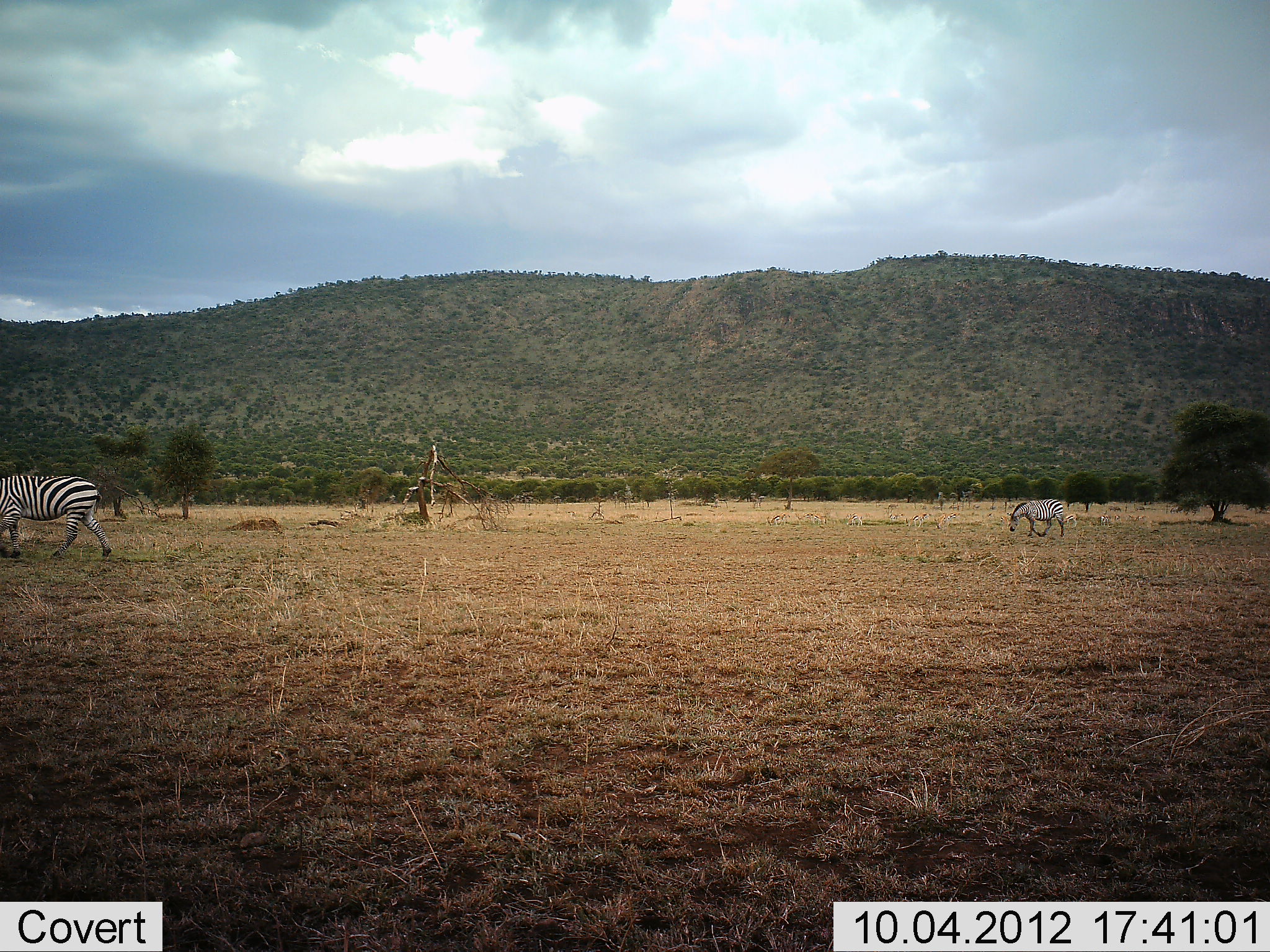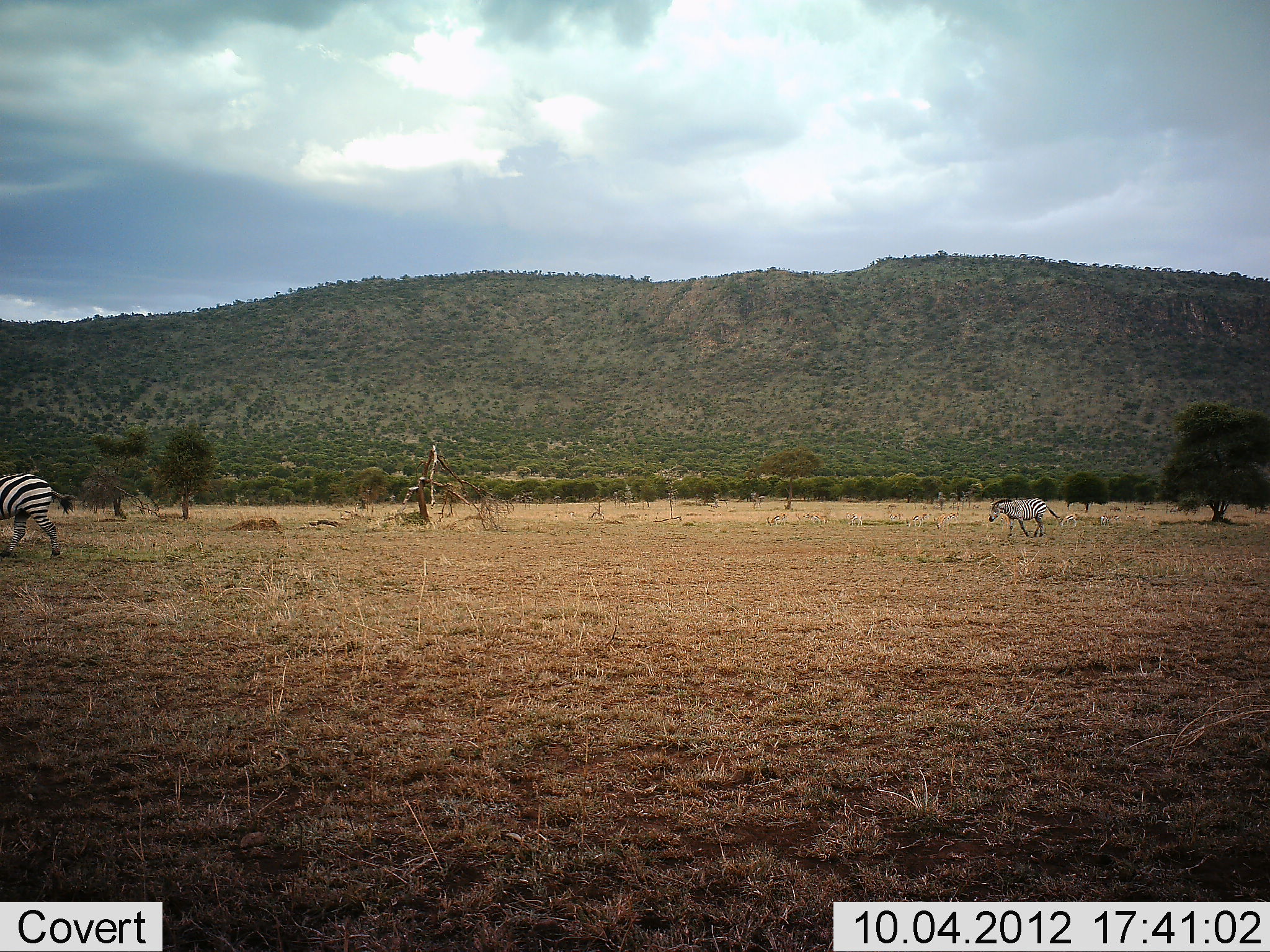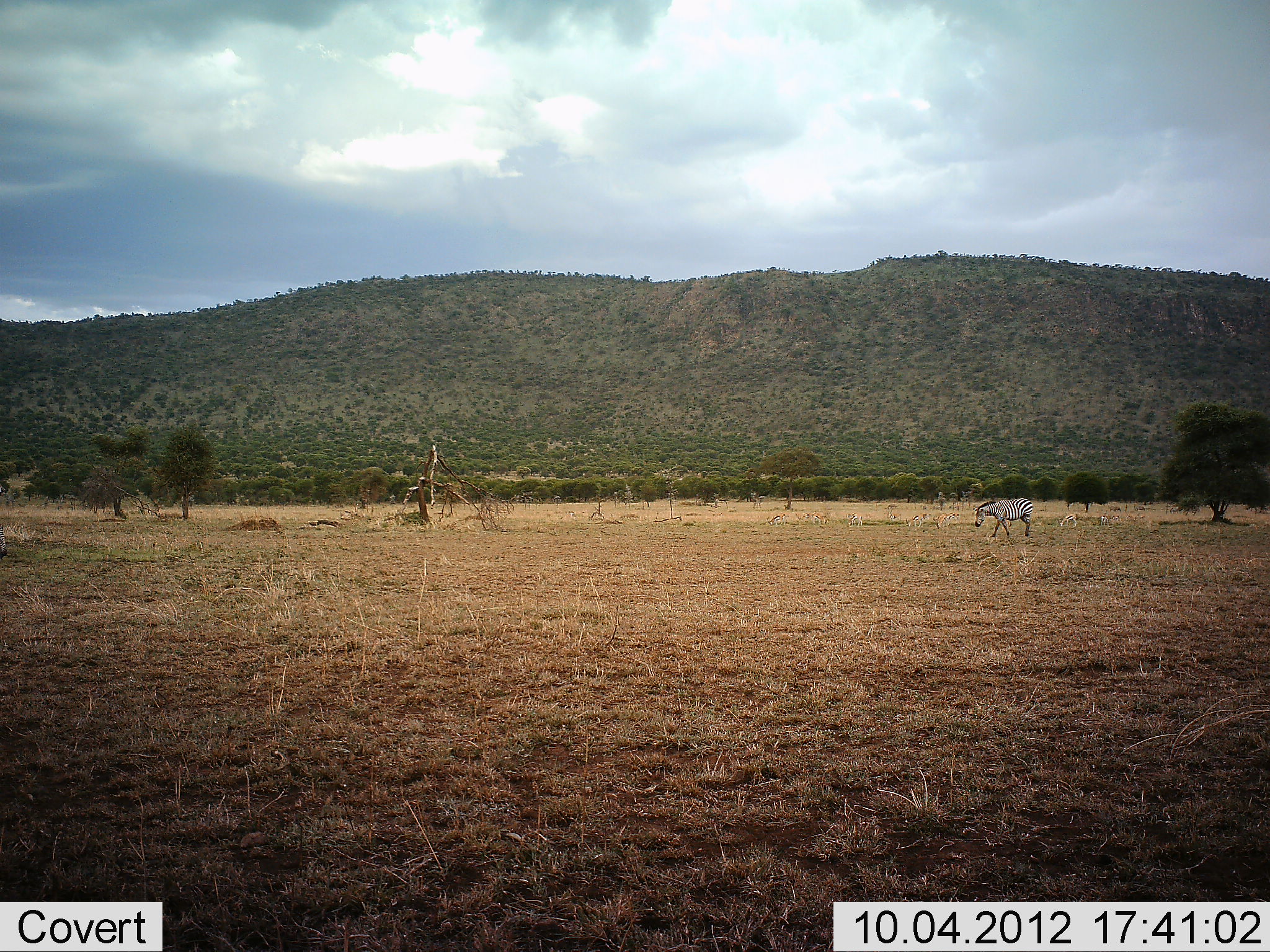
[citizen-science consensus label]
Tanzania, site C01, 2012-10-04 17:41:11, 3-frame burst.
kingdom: Animalia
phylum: Chordata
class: Mammalia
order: Perissodactyla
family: Equidae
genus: Equus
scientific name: Equus quagga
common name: plains zebra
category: zebra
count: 2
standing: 0%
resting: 0%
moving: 100%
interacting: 0%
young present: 0%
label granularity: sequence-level